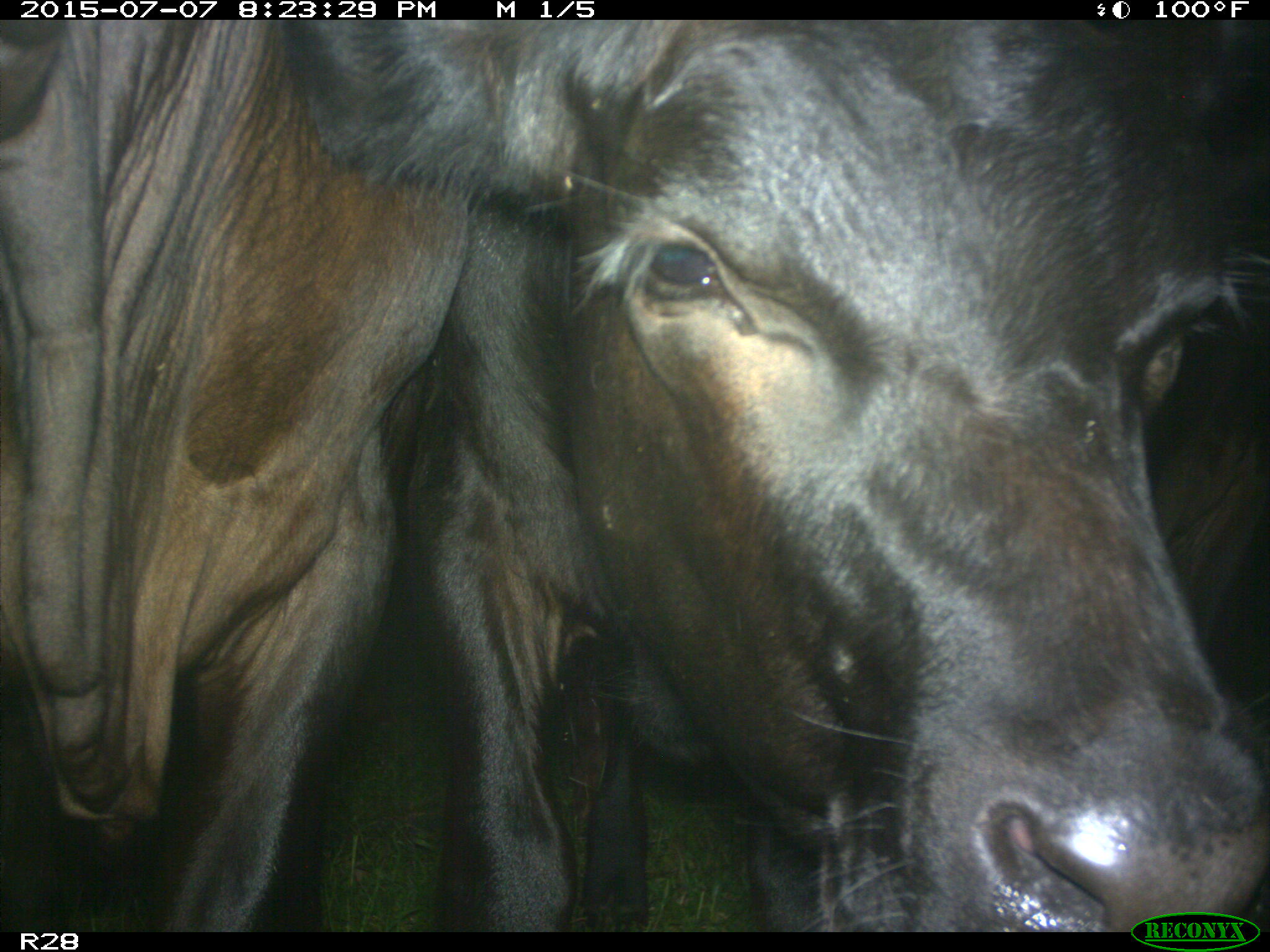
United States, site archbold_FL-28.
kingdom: Animalia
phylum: Chordata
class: Mammalia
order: Artiodactyla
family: Bovidae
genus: Bos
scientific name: Bos taurus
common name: domestic cow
Bos taurus (domestic cow).